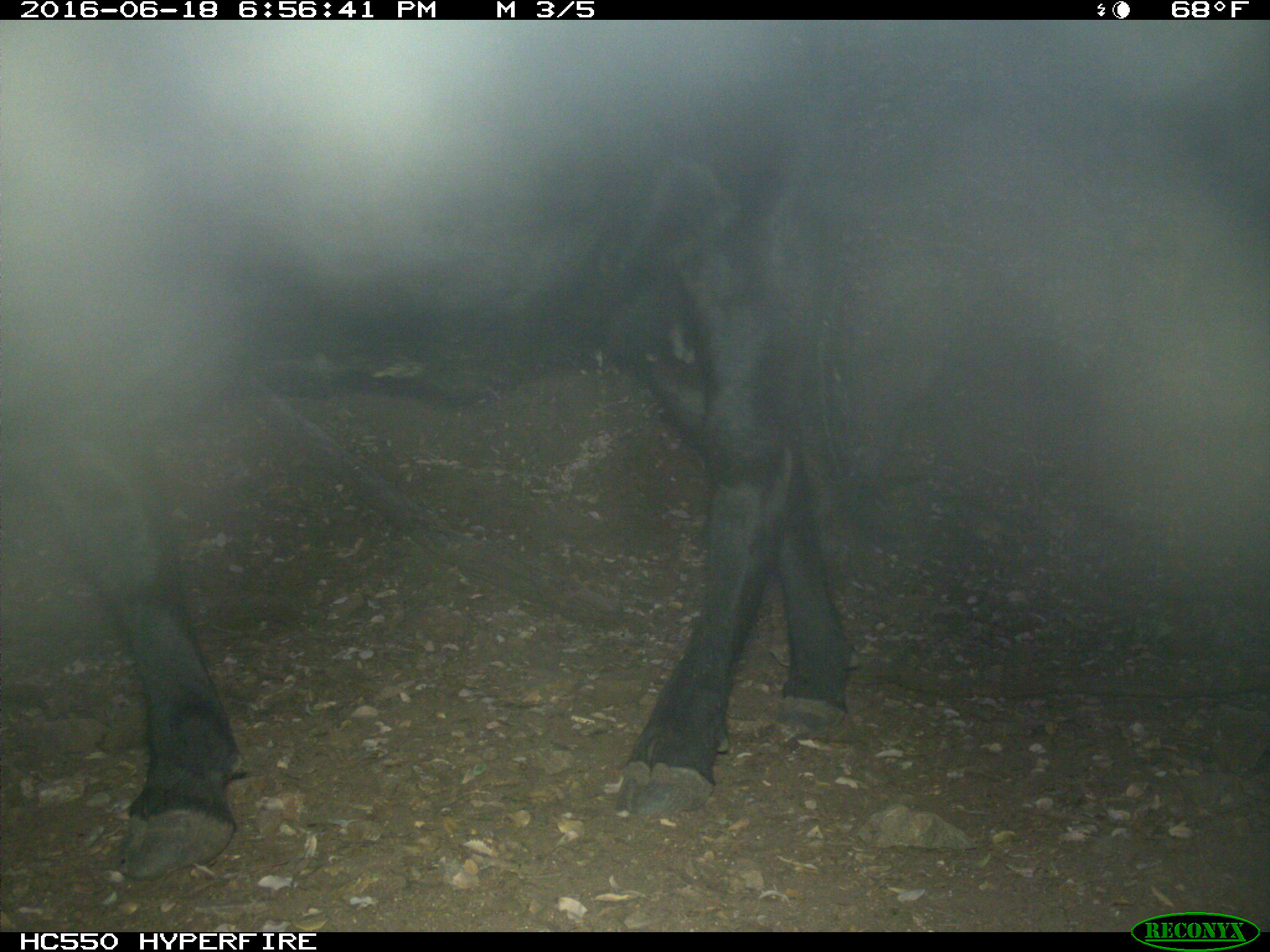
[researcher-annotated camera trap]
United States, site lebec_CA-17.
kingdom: Animalia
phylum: Chordata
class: Mammalia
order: Artiodactyla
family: Bovidae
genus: Bos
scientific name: Bos taurus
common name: domestic cow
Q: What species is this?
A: Bos taurus (domestic cow).